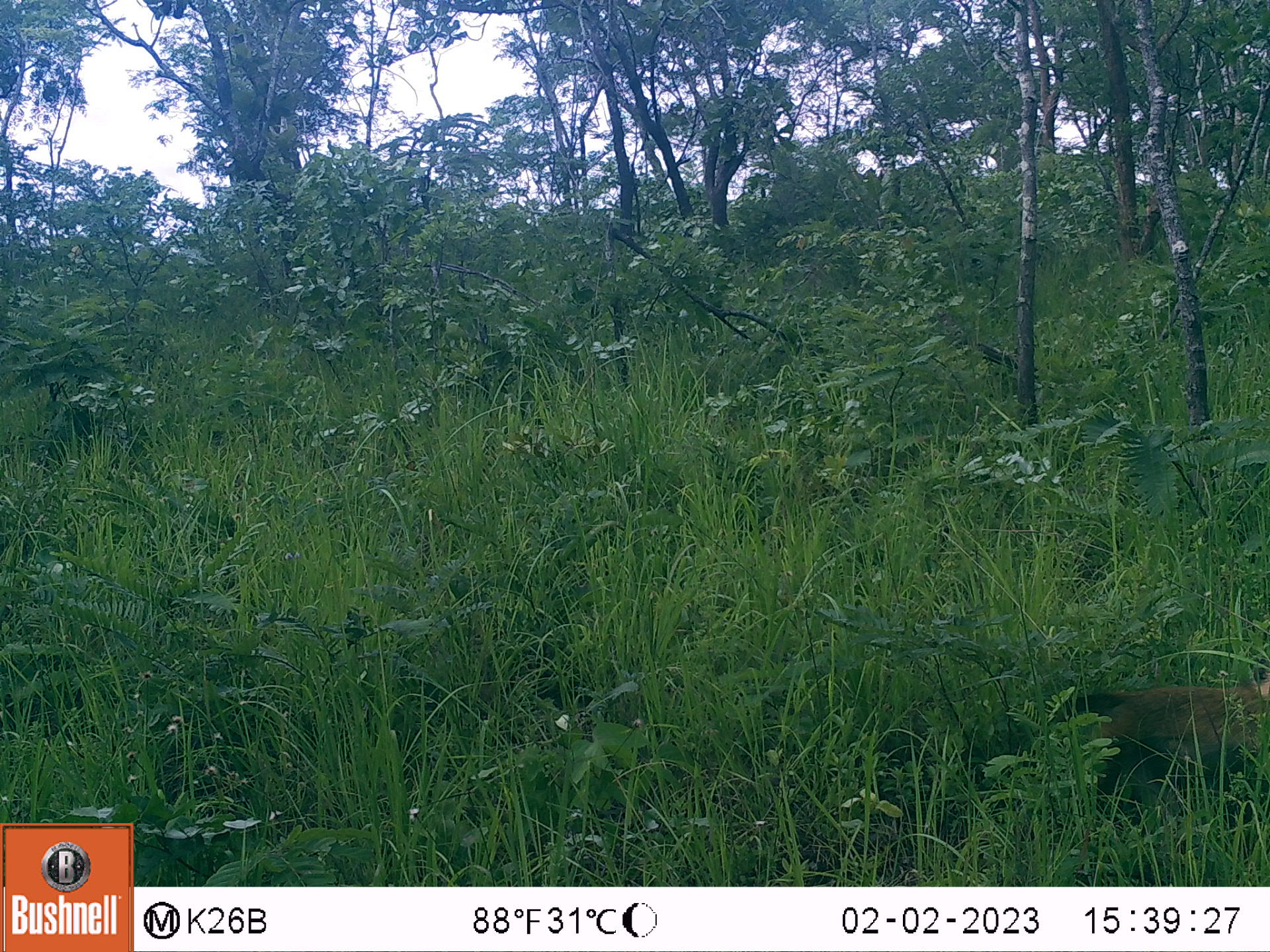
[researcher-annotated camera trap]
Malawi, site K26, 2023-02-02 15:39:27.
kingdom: Animalia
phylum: Chordata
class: Mammalia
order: Primates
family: Cercopithecidae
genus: Papio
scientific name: Papio cynocephalus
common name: yellow baboon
Yellow baboon (Papio cynocephalus), count 1.